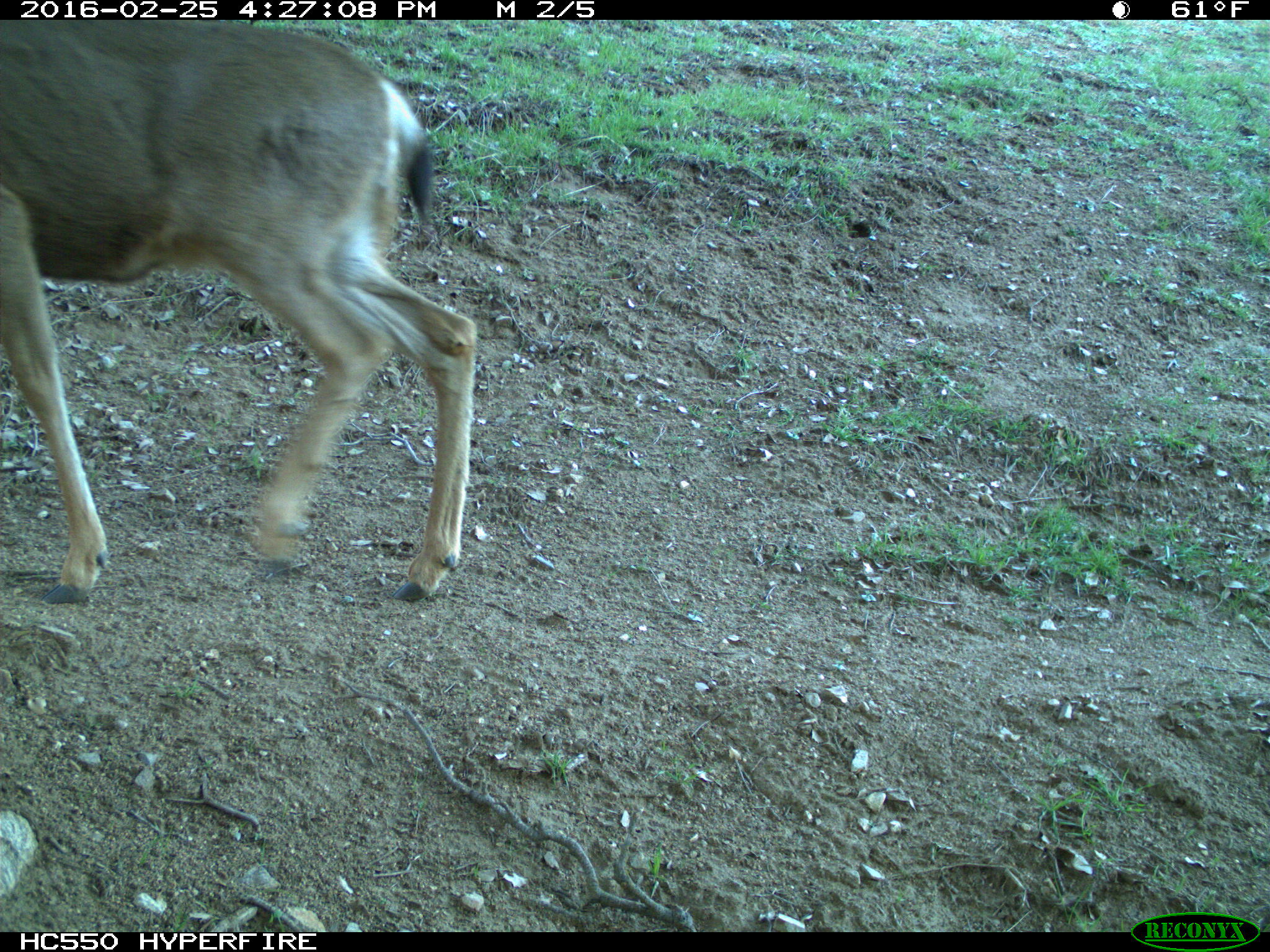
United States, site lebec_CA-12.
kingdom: Animalia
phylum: Chordata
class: Mammalia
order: Artiodactyla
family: Cervidae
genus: Odocoileus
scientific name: Odocoileus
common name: deer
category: unidentified deer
Unidentified deer (deer) (Odocoileus).